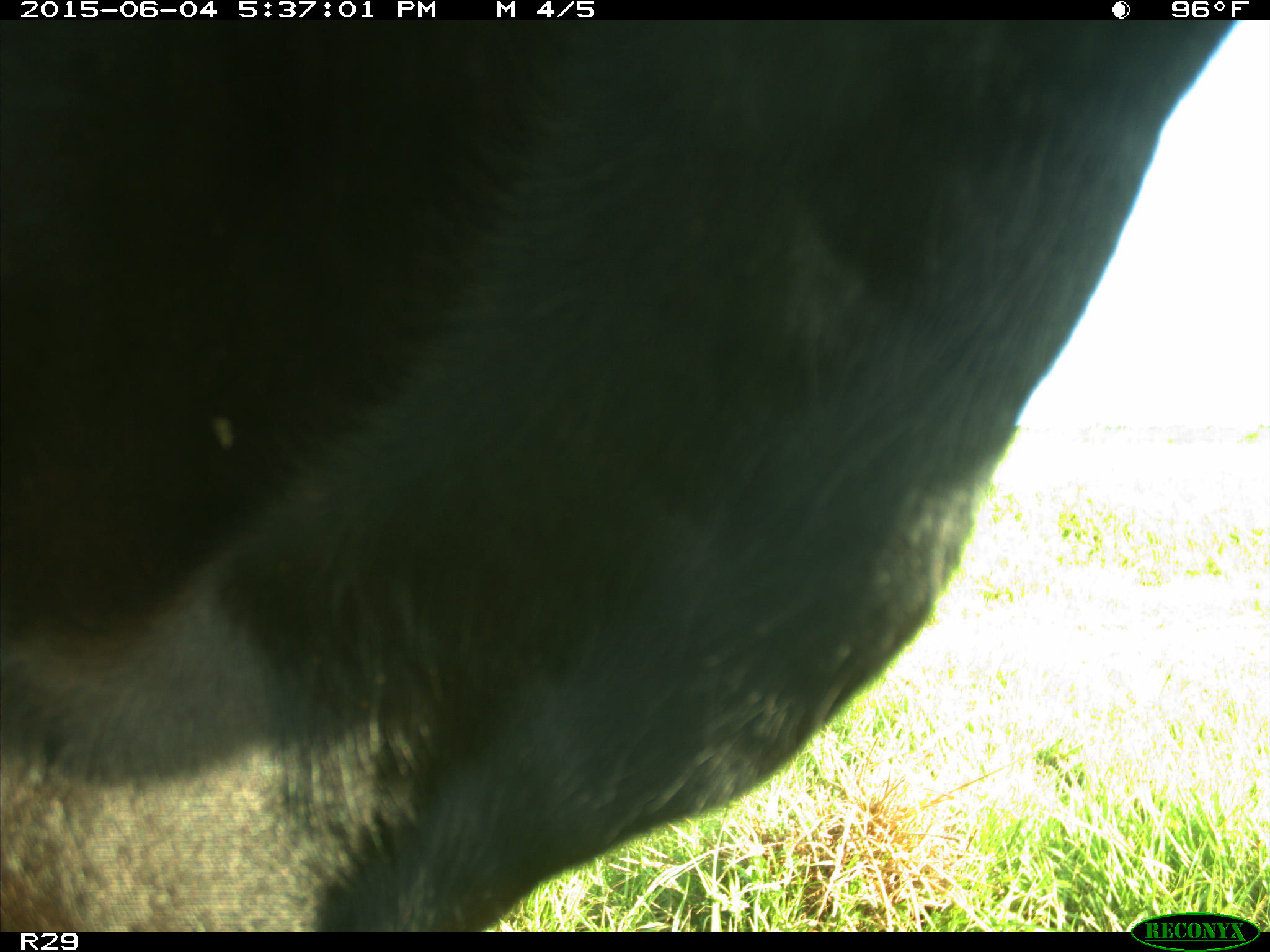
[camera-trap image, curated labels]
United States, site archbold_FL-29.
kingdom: Animalia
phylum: Chordata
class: Mammalia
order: Artiodactyla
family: Bovidae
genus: Bos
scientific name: Bos taurus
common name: domestic cow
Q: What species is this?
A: Bos taurus (domestic cow).